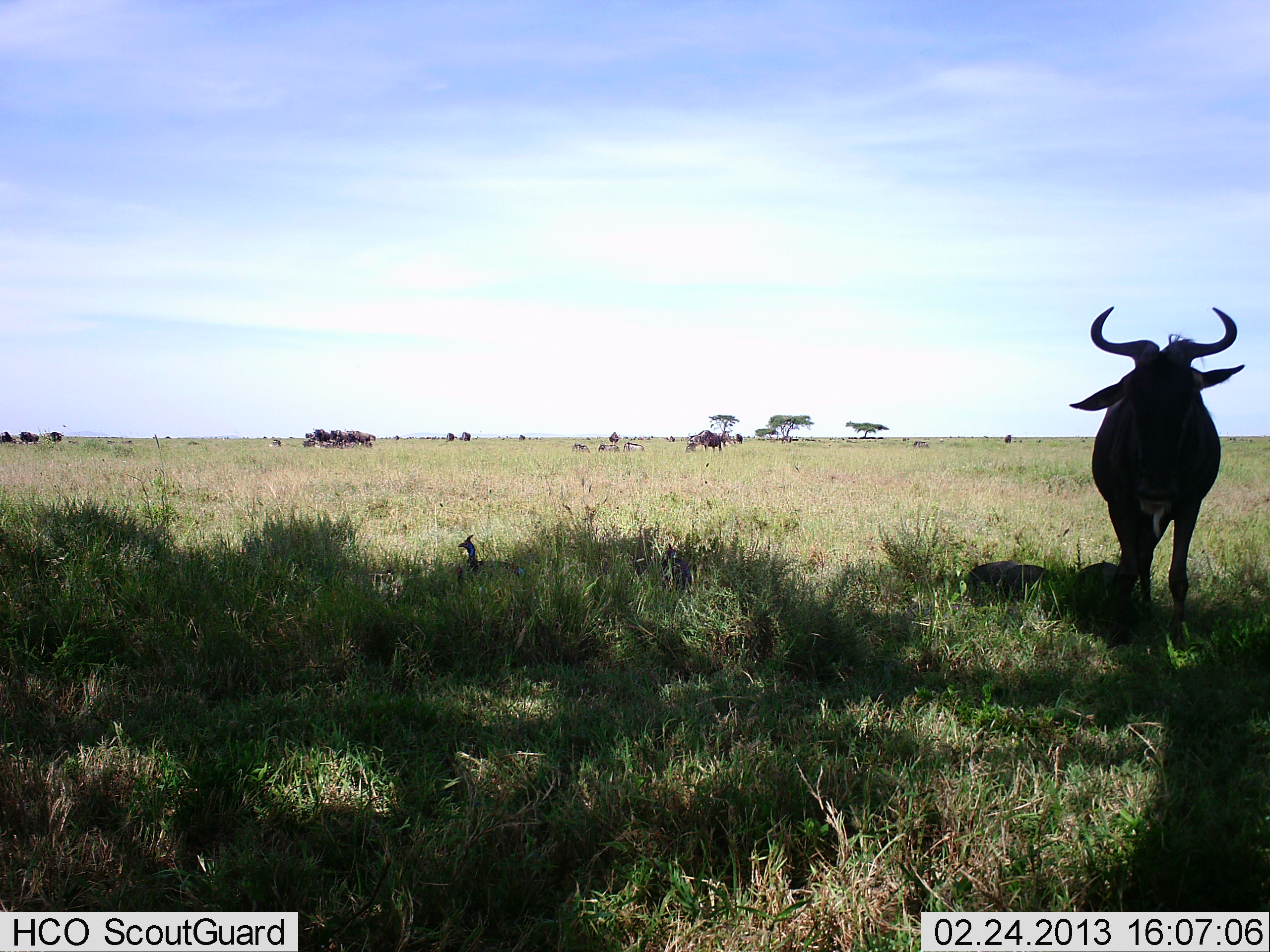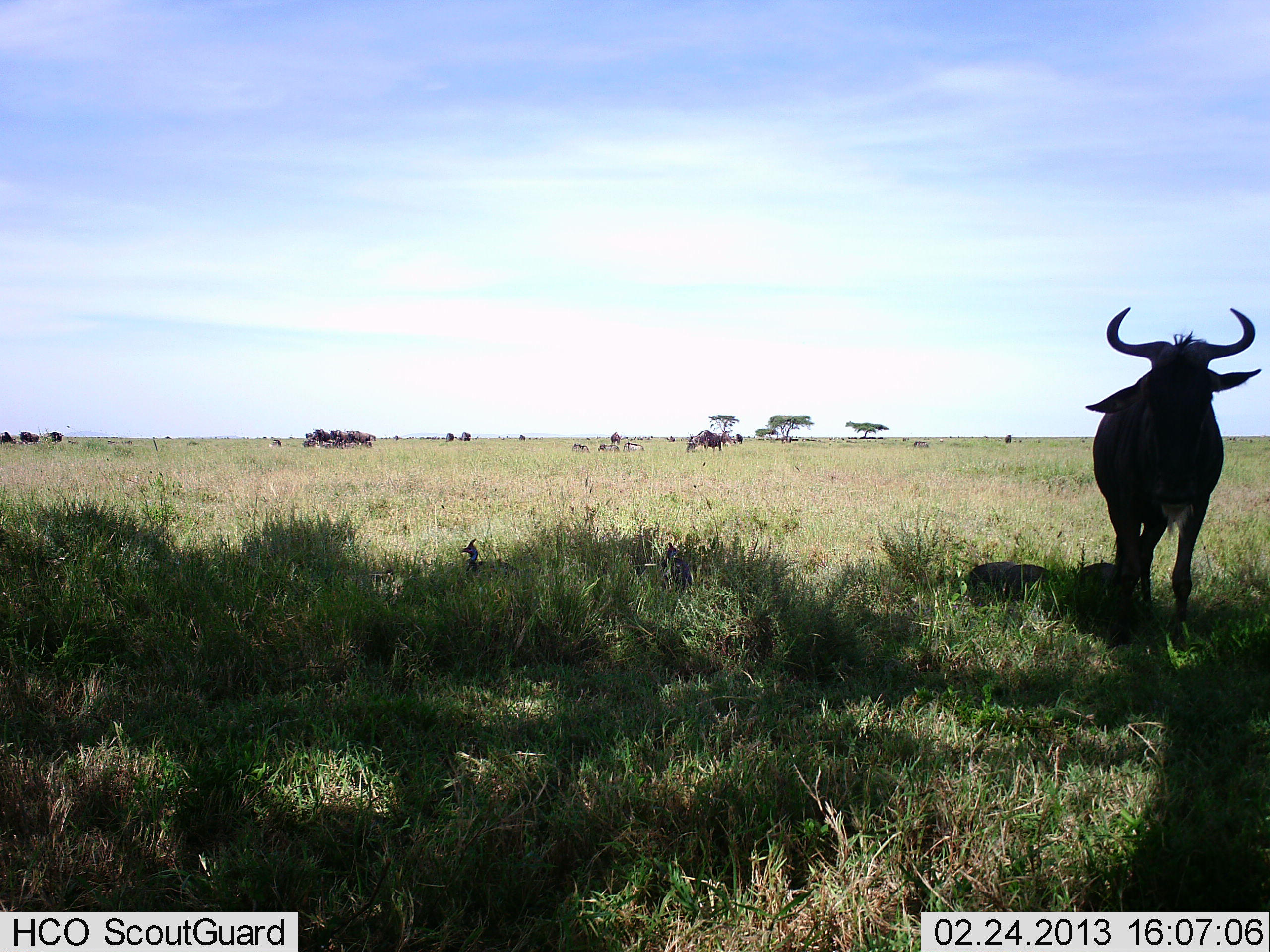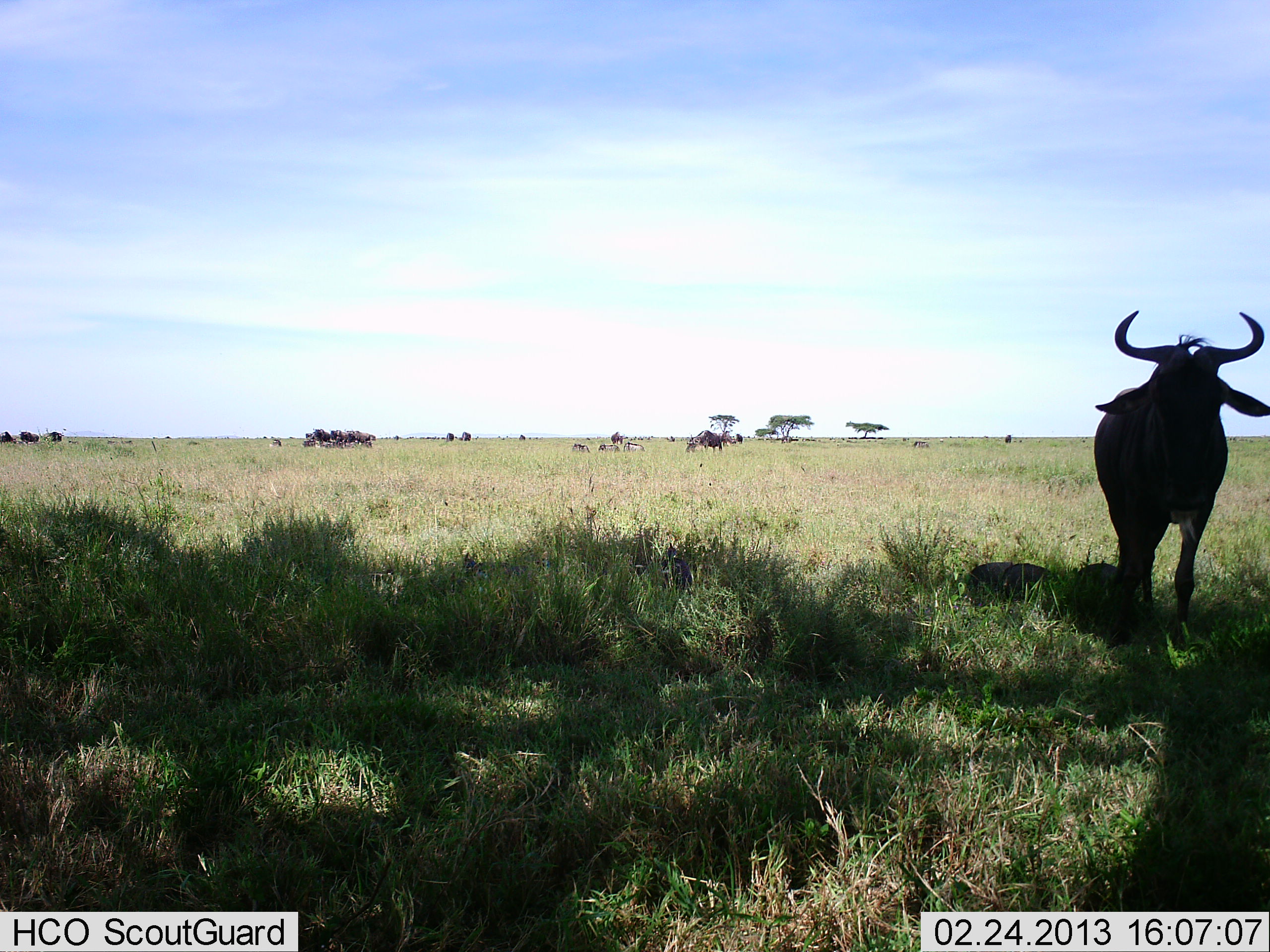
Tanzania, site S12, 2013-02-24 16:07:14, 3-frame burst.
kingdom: Animalia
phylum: Chordata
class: Aves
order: Galliformes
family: Numididae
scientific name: Numididae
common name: guinea fowl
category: guineafowl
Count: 2.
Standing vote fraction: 62%.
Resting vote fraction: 4%.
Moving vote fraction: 12%.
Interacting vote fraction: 0%.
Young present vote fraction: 0%.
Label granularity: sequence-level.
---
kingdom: Animalia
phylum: Chordata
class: Mammalia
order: Artiodactyla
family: Bovidae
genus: Connochaetes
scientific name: Connochaetes taurinus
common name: blue wildebeest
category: wildebeest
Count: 5.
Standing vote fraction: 95%.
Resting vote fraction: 32%.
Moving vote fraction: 8%.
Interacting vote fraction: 0%.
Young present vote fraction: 24%.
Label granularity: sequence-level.